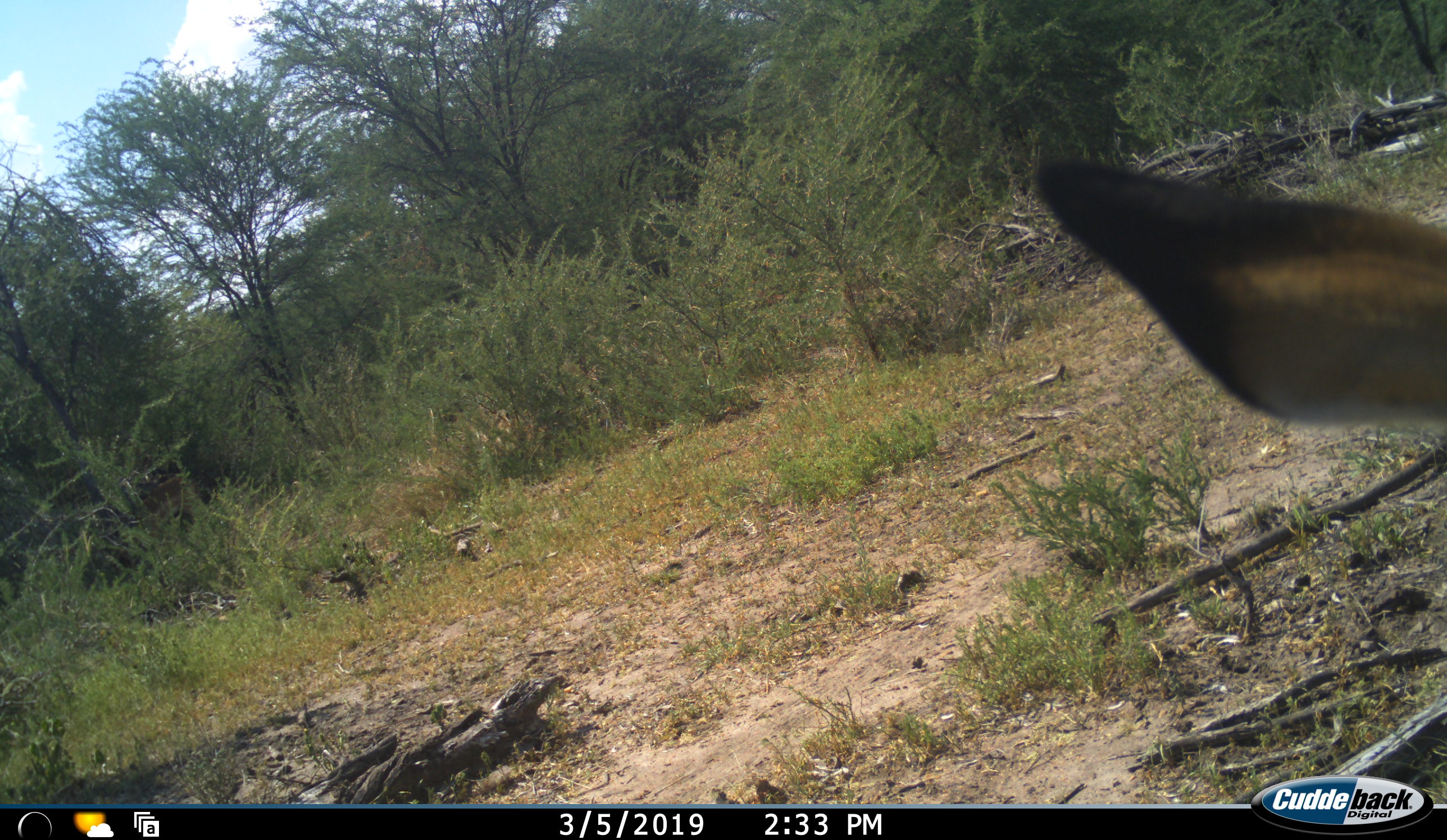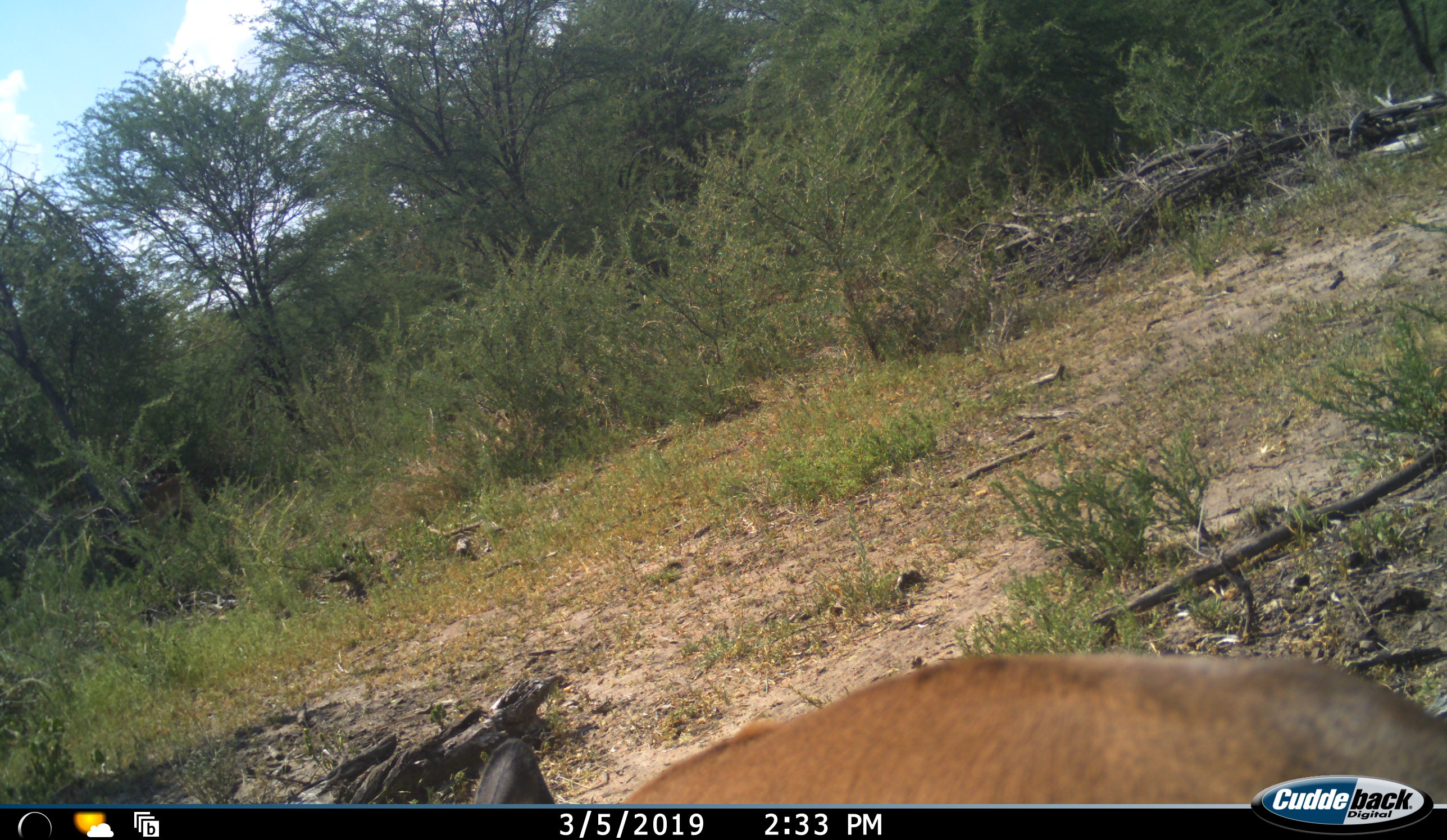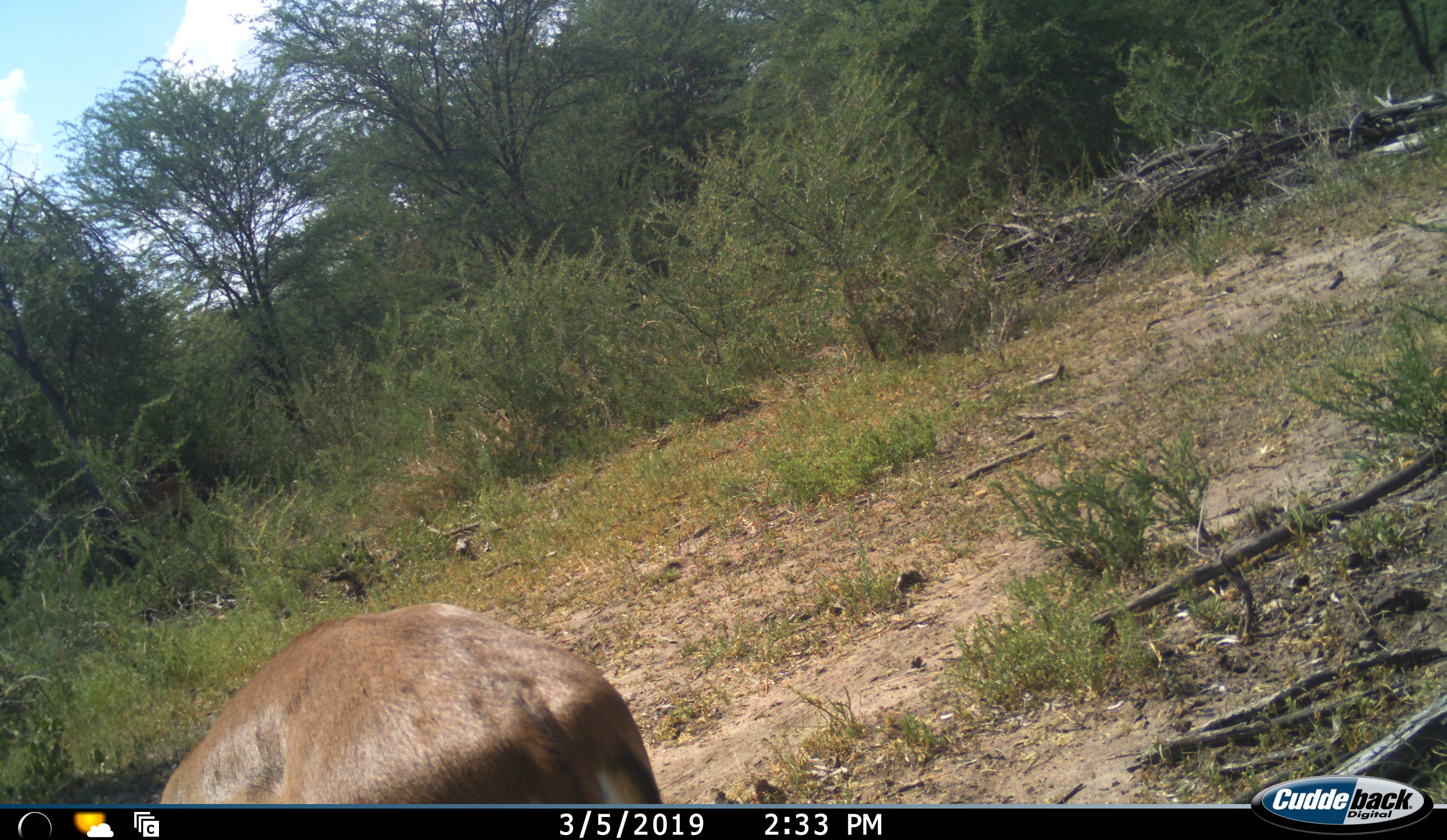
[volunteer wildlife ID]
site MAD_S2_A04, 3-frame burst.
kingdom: Animalia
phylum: Chordata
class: Mammalia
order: Artiodactyla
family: Bovidae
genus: Aepyceros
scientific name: Aepyceros melampus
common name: impala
Impala (Aepyceros melampus), count 1. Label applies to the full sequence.